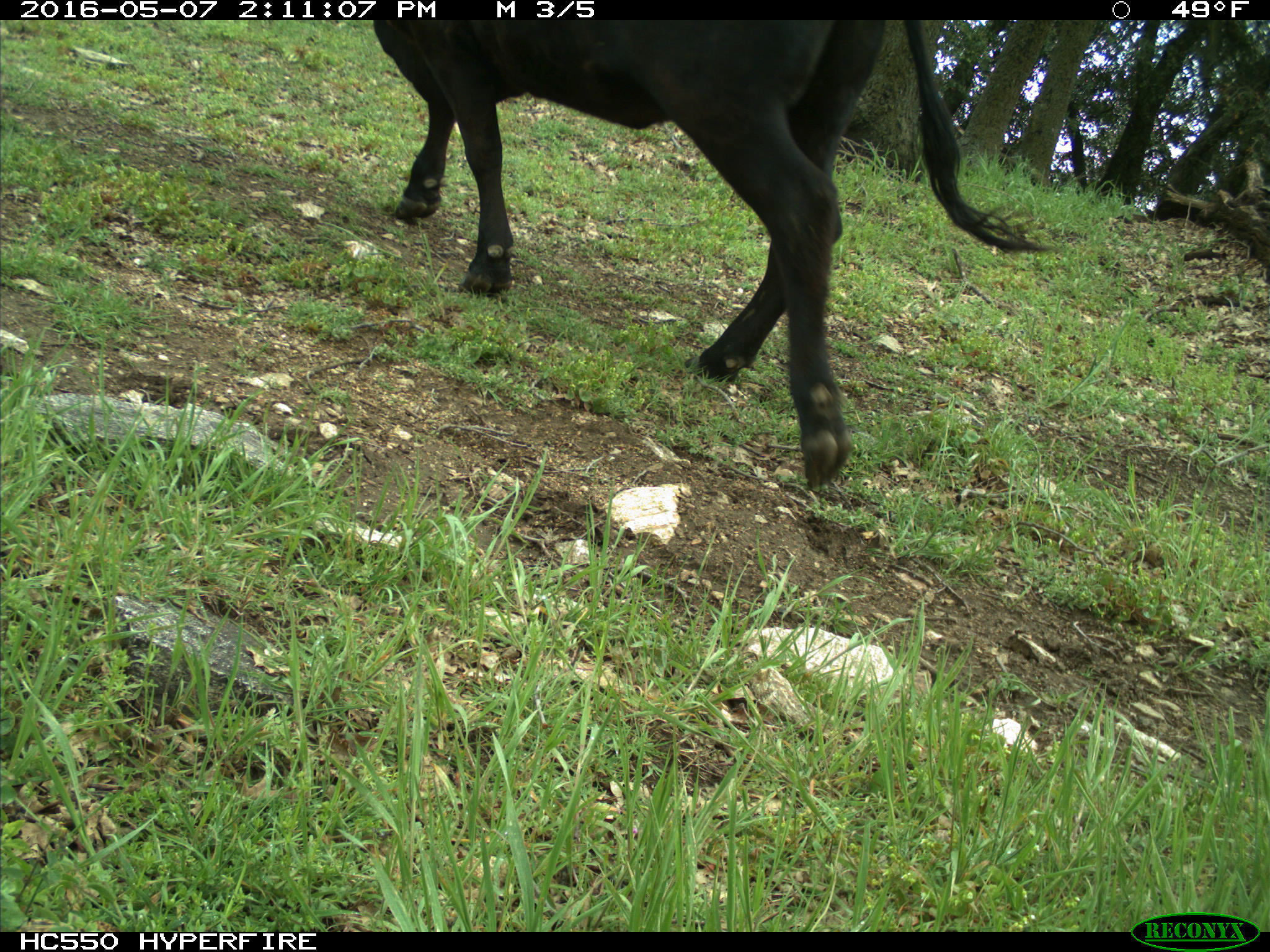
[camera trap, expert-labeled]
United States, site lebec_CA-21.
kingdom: Animalia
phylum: Chordata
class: Mammalia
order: Artiodactyla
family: Bovidae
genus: Bos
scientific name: Bos taurus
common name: domestic cow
Bos taurus (domestic cow).